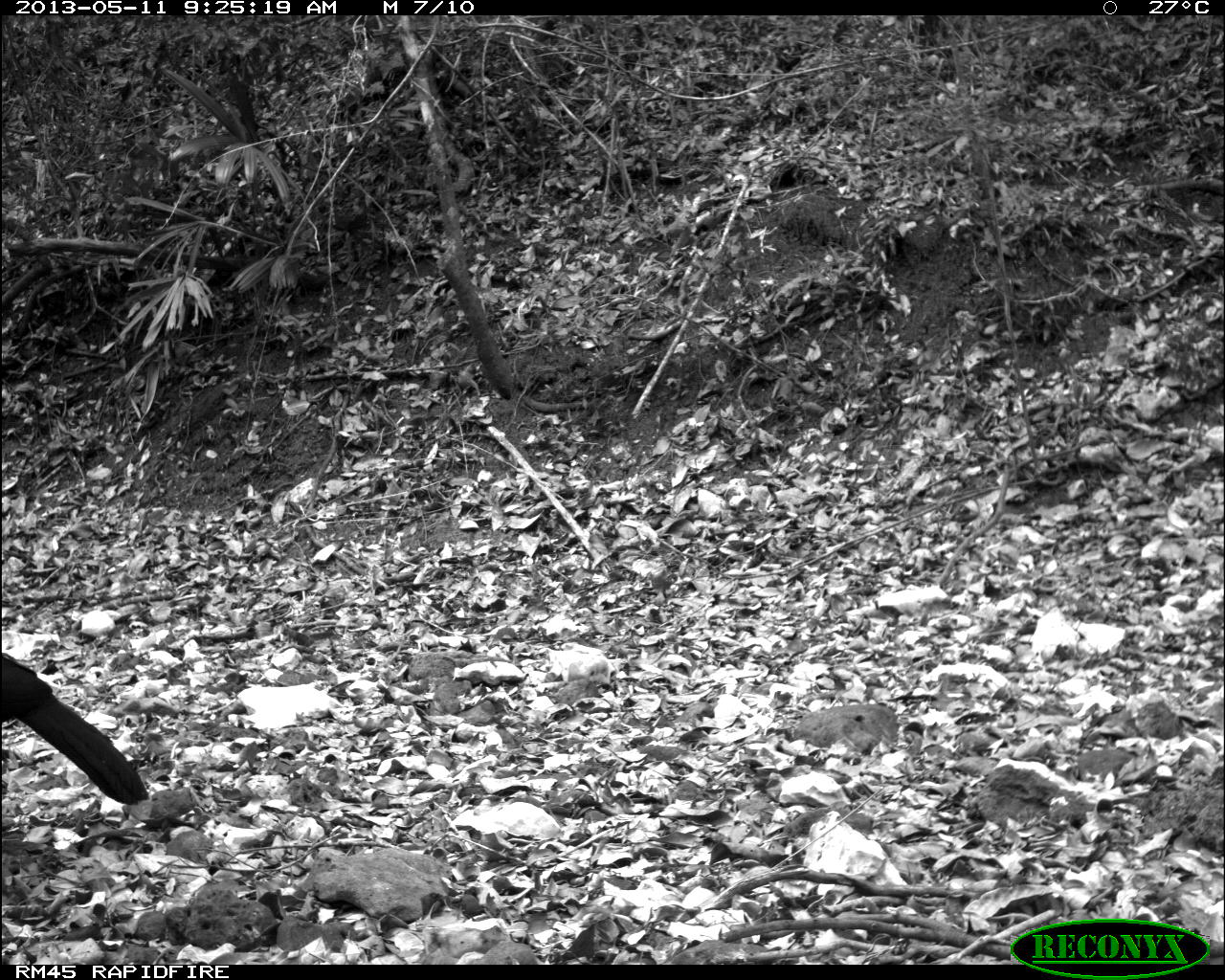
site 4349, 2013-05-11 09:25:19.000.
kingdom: Animalia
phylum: Chordata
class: Aves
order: Galliformes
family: Cracidae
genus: Crax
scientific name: Crax rubra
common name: great curassow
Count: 1.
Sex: male.